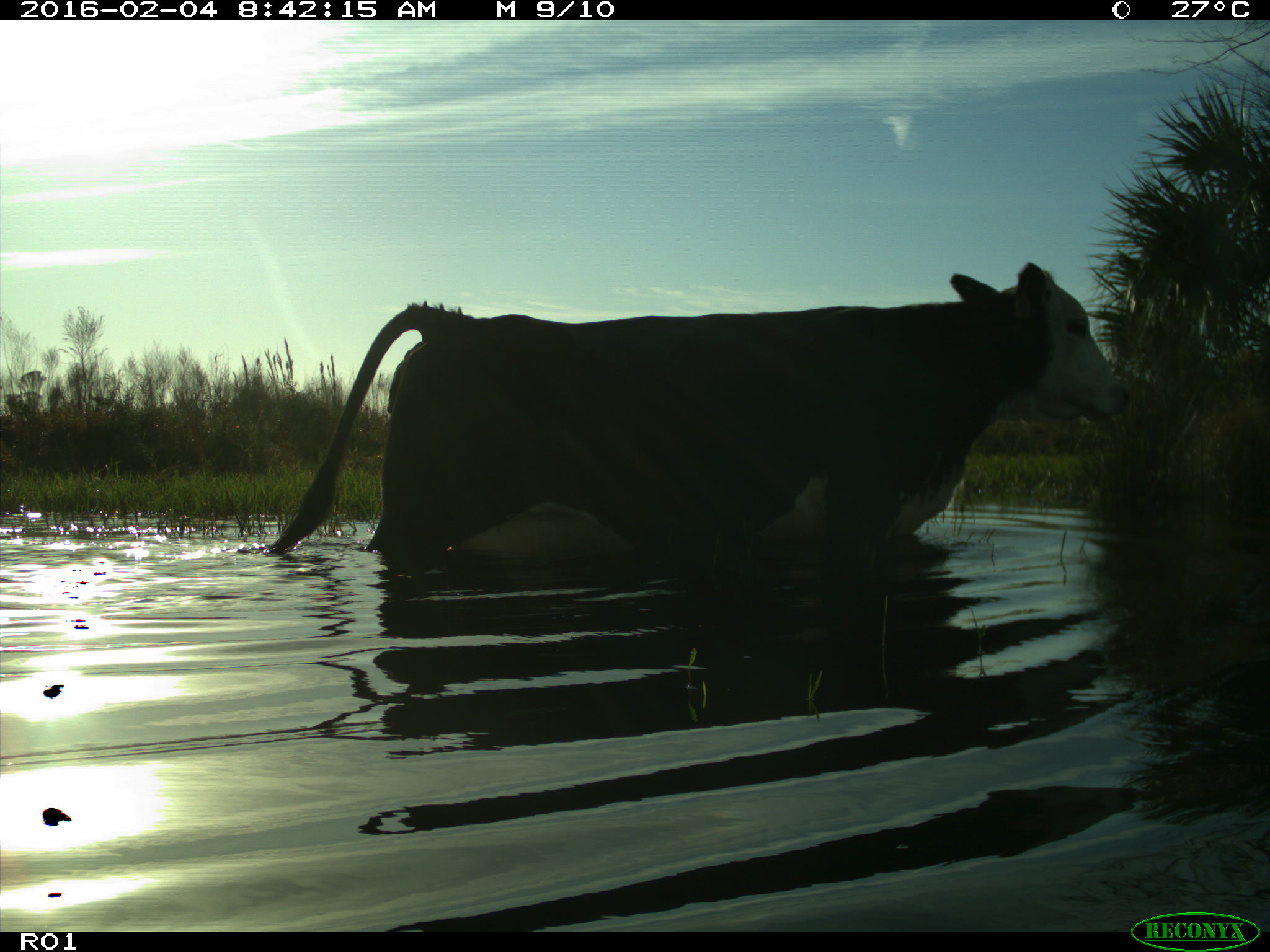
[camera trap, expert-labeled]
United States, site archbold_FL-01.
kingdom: Animalia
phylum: Chordata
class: Mammalia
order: Artiodactyla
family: Bovidae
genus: Bos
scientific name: Bos taurus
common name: domestic cow